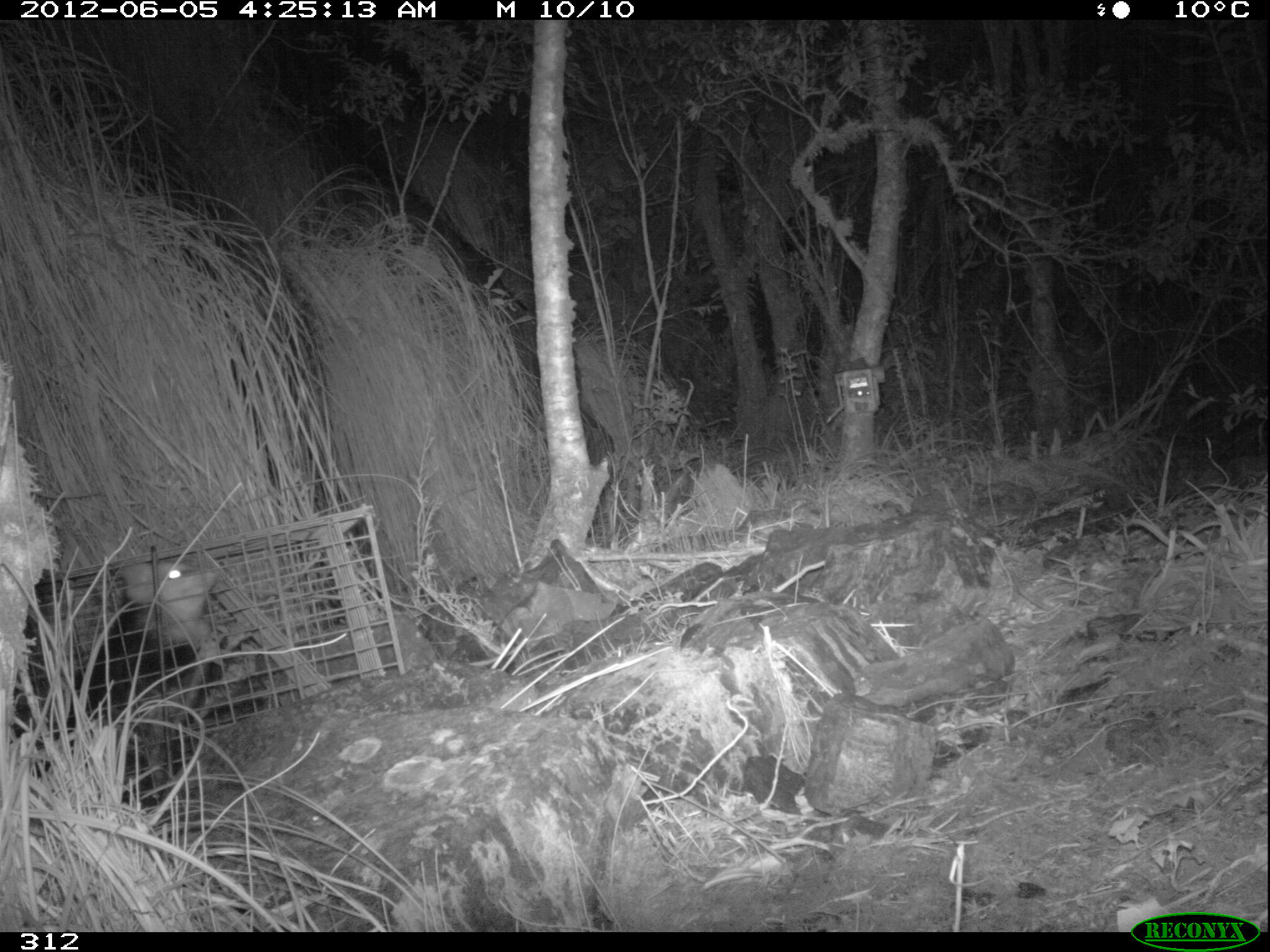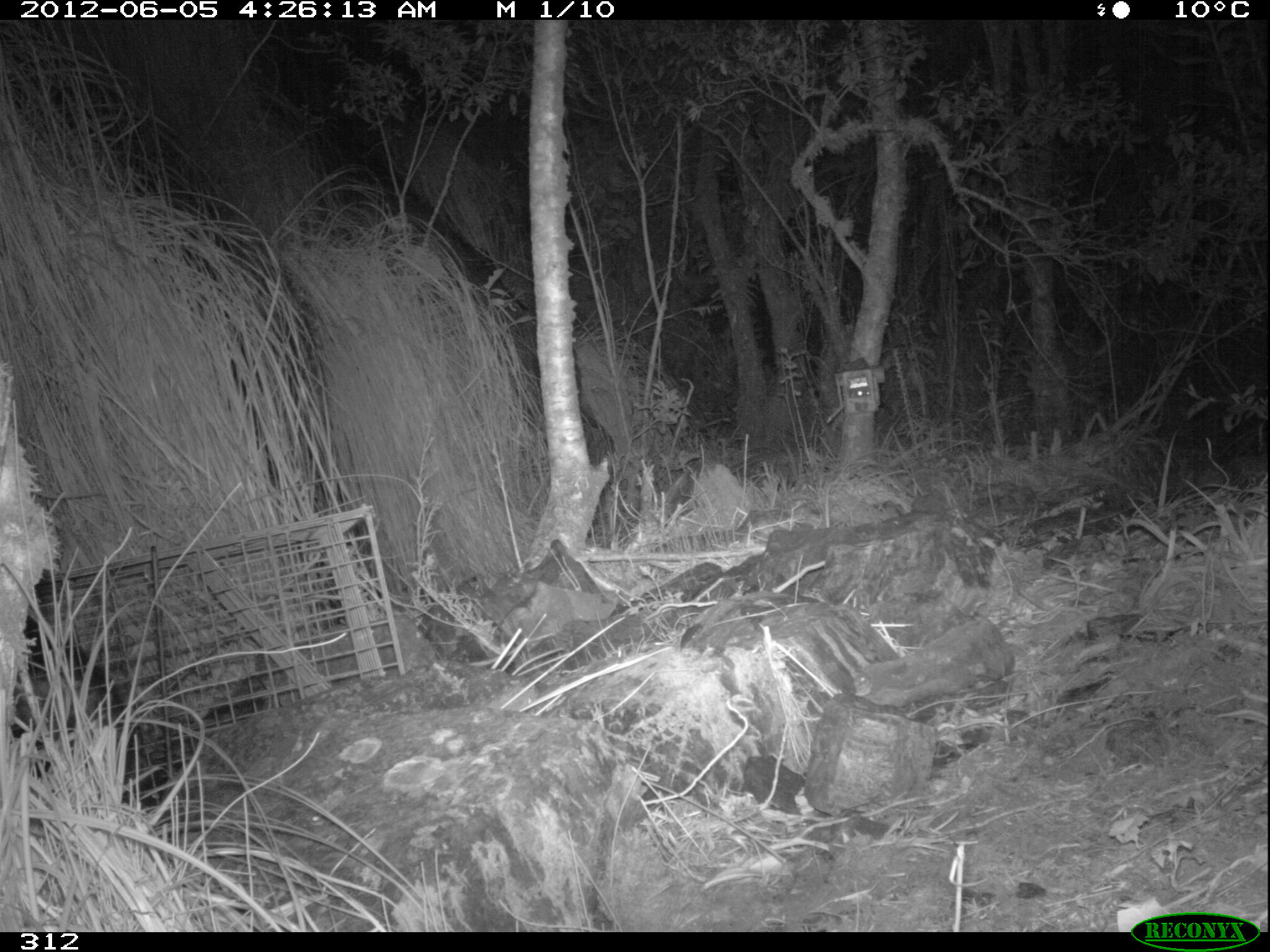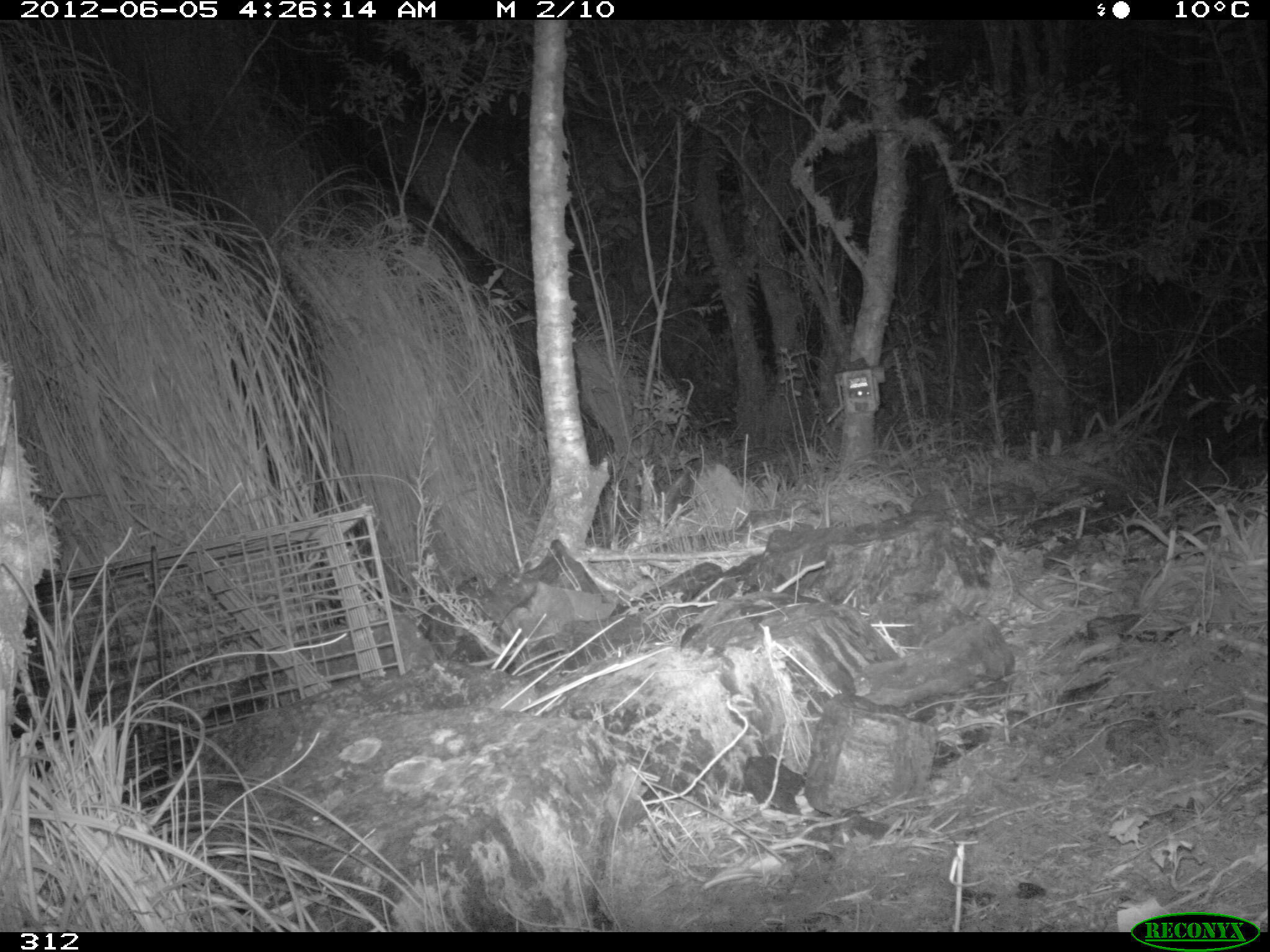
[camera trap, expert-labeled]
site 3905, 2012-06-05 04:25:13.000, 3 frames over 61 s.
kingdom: Animalia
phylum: Chordata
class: Mammalia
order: Didelphimorphia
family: Didelphidae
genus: Didelphis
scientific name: Didelphis pernigra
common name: andean white-eared opossum